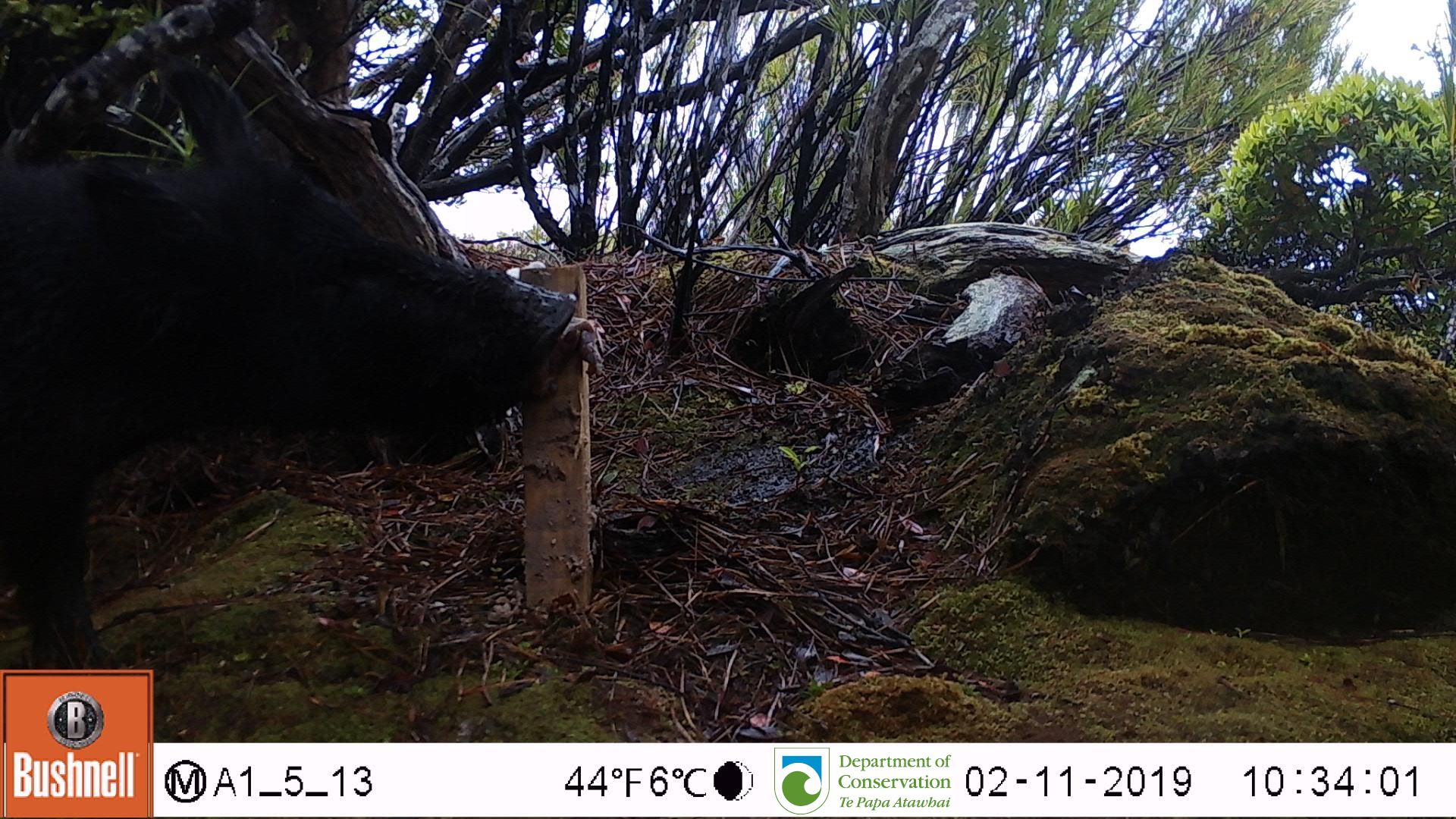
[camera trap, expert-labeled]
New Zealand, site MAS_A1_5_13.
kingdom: Animalia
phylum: Chordata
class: Mammalia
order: Artiodactyla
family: Suidae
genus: Sus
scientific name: Sus scrofa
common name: pig